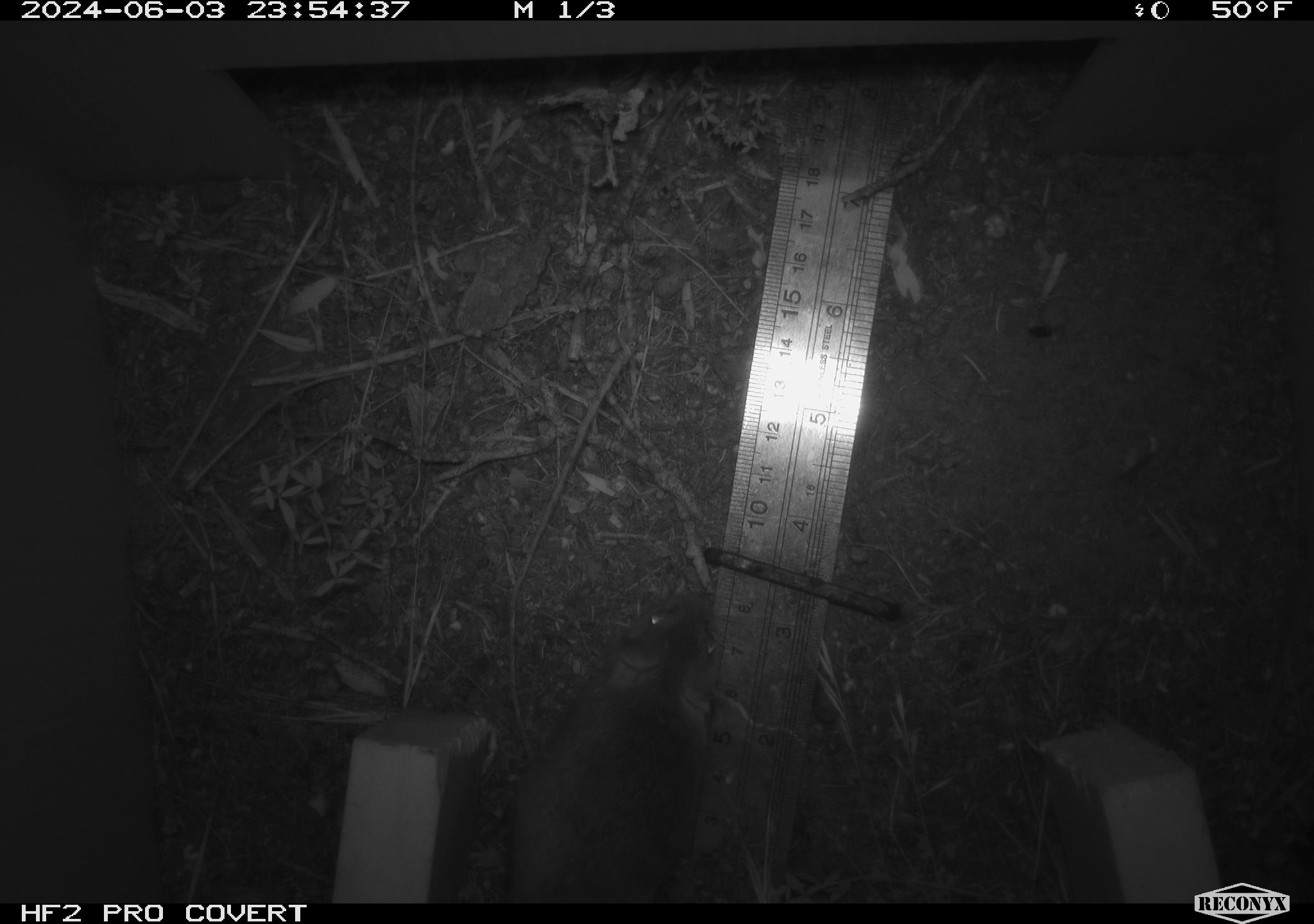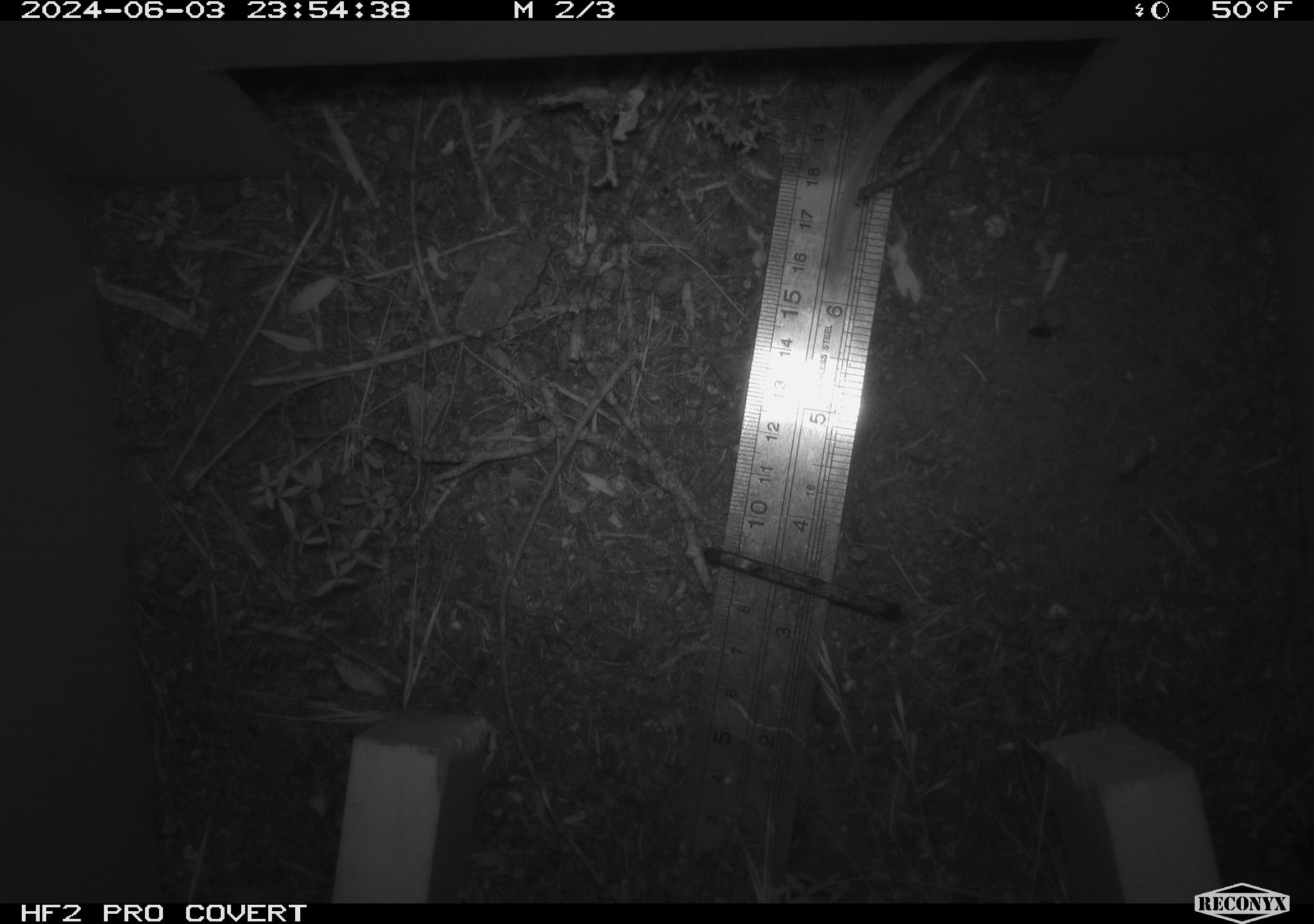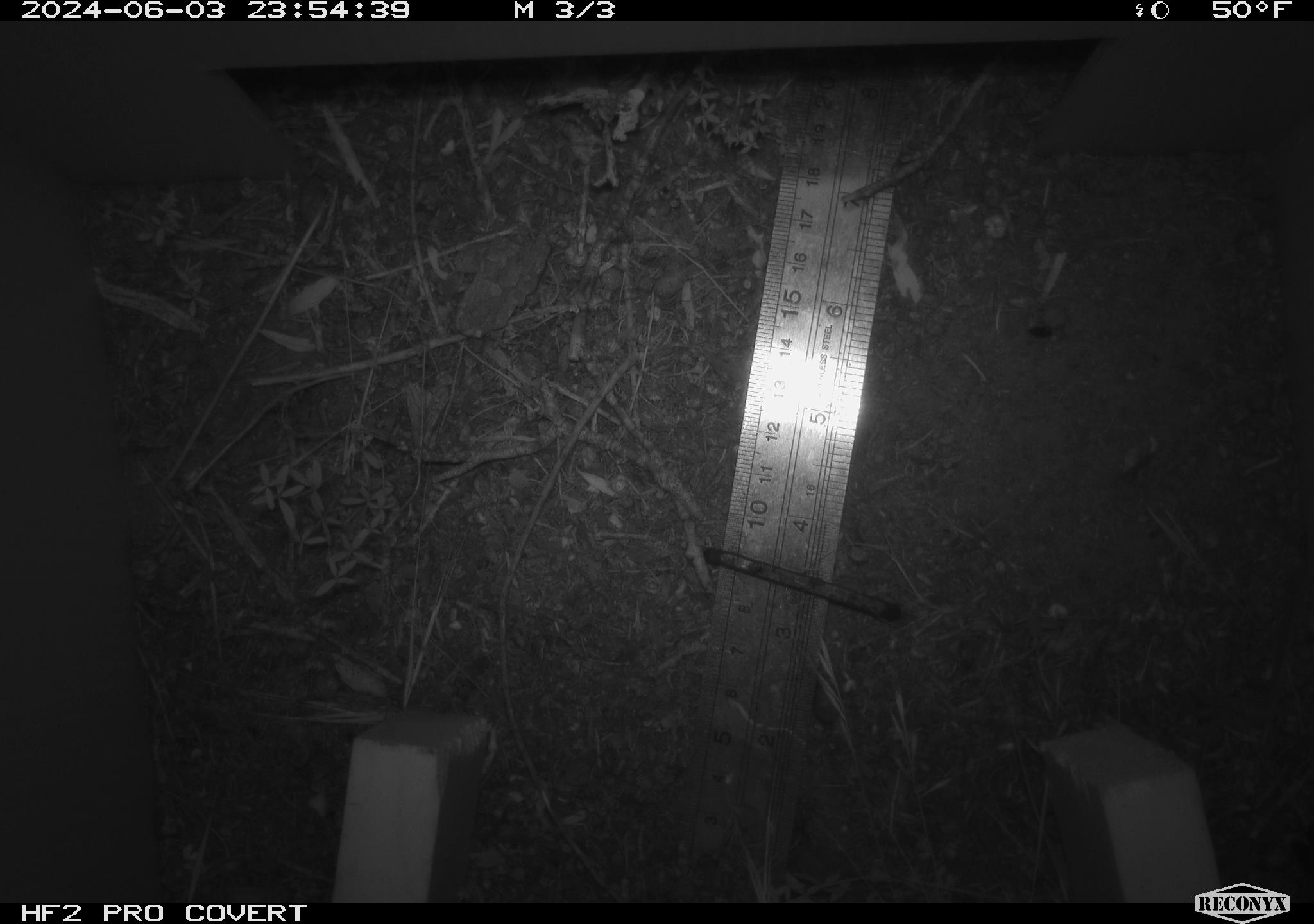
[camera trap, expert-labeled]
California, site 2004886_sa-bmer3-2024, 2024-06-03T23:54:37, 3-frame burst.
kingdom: Animalia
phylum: Chordata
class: Mammalia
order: Rodentia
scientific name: Rodentia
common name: mouse species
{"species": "mouse species (Rodentia)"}